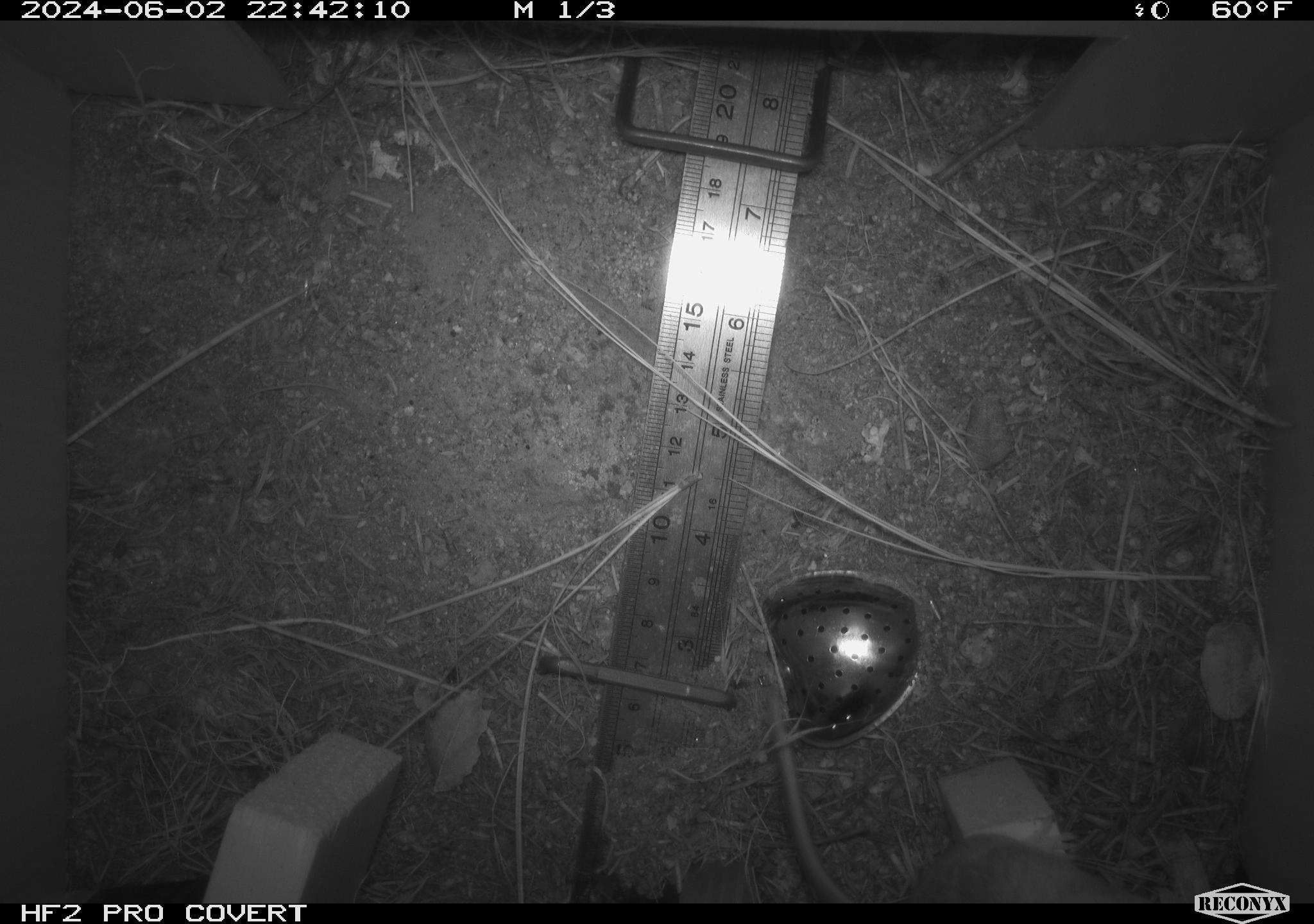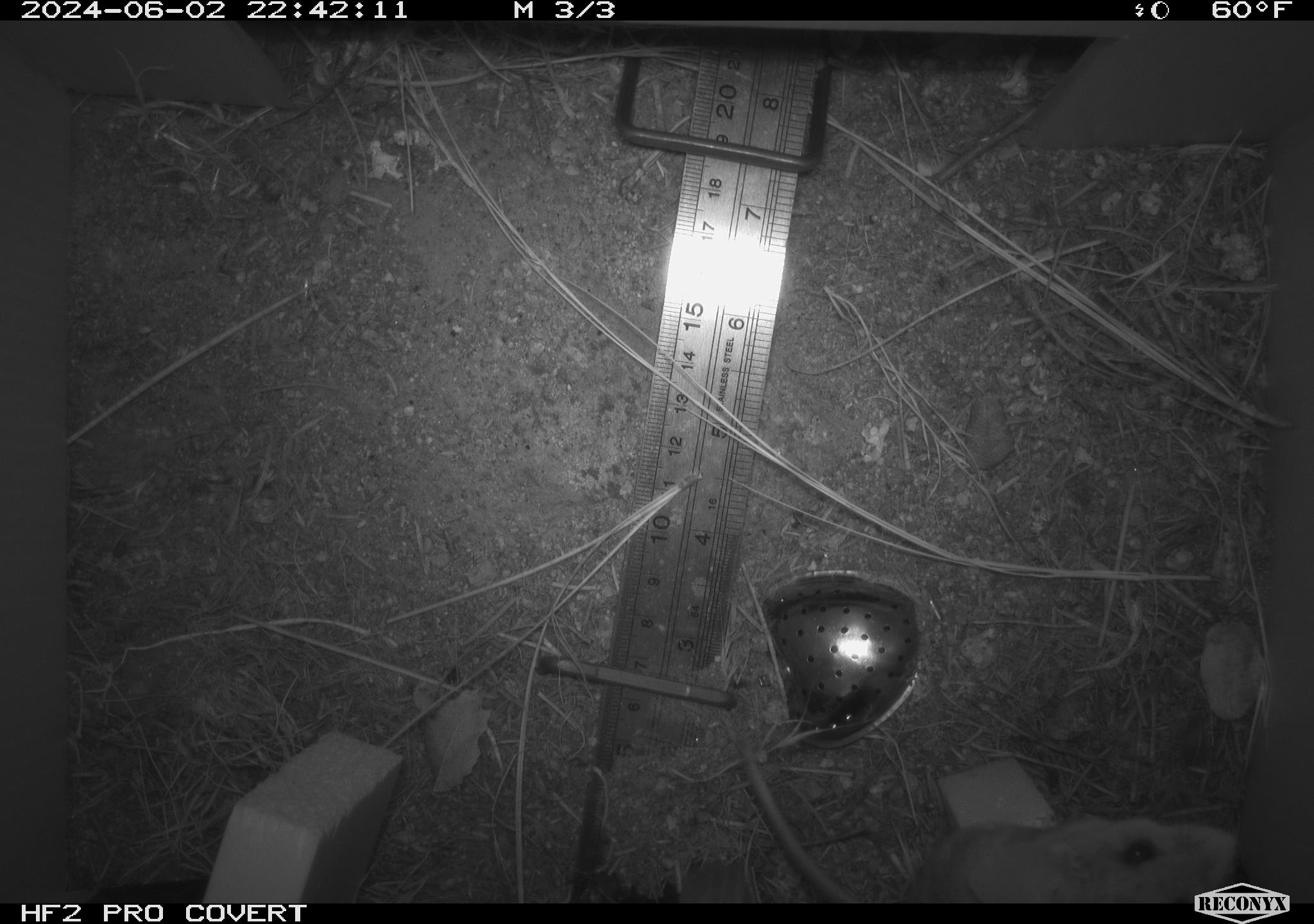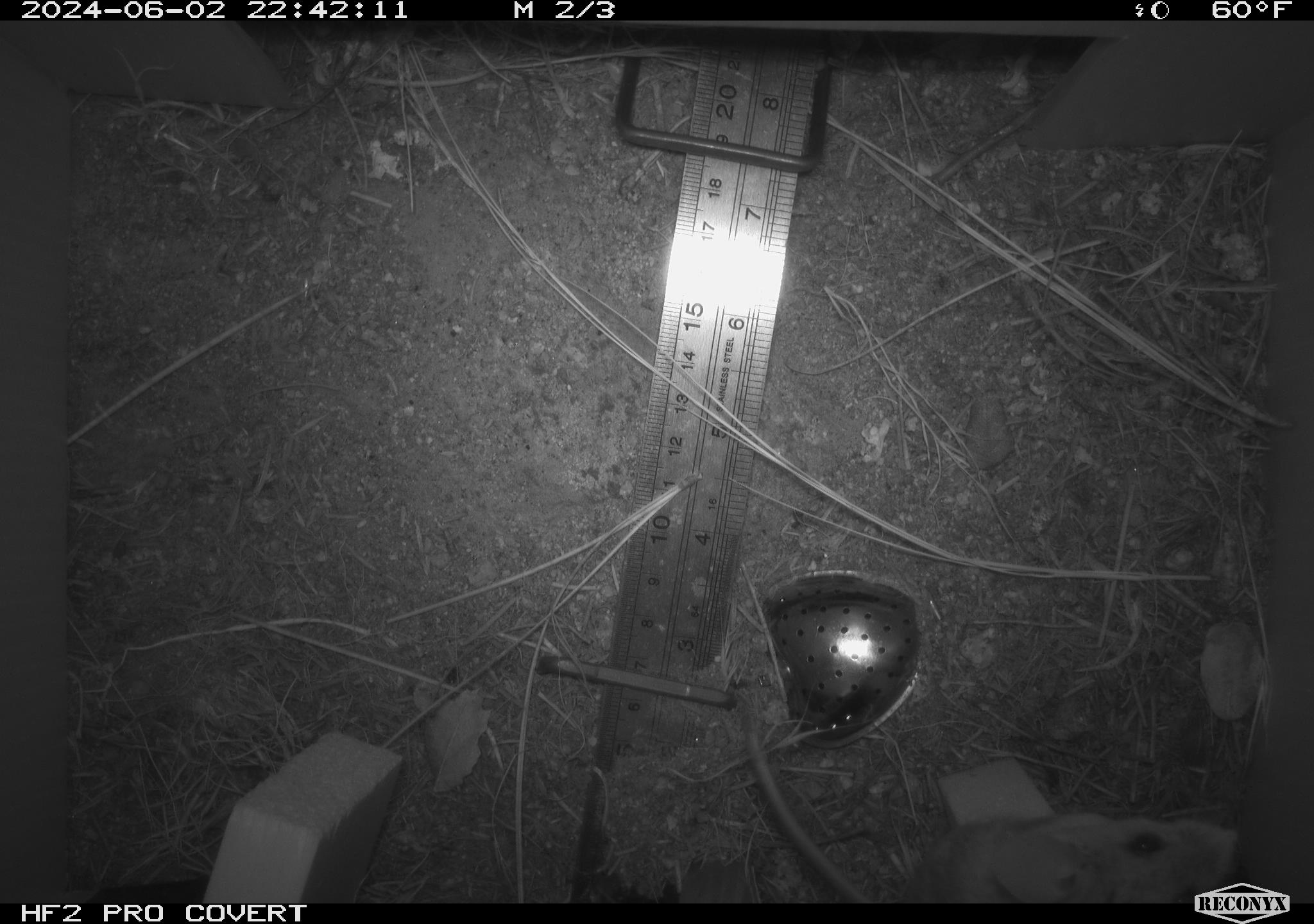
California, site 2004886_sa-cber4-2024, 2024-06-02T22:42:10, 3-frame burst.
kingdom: Animalia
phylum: Chordata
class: Mammalia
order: Rodentia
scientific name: Rodentia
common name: mouse species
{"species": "mouse species (Rodentia)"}